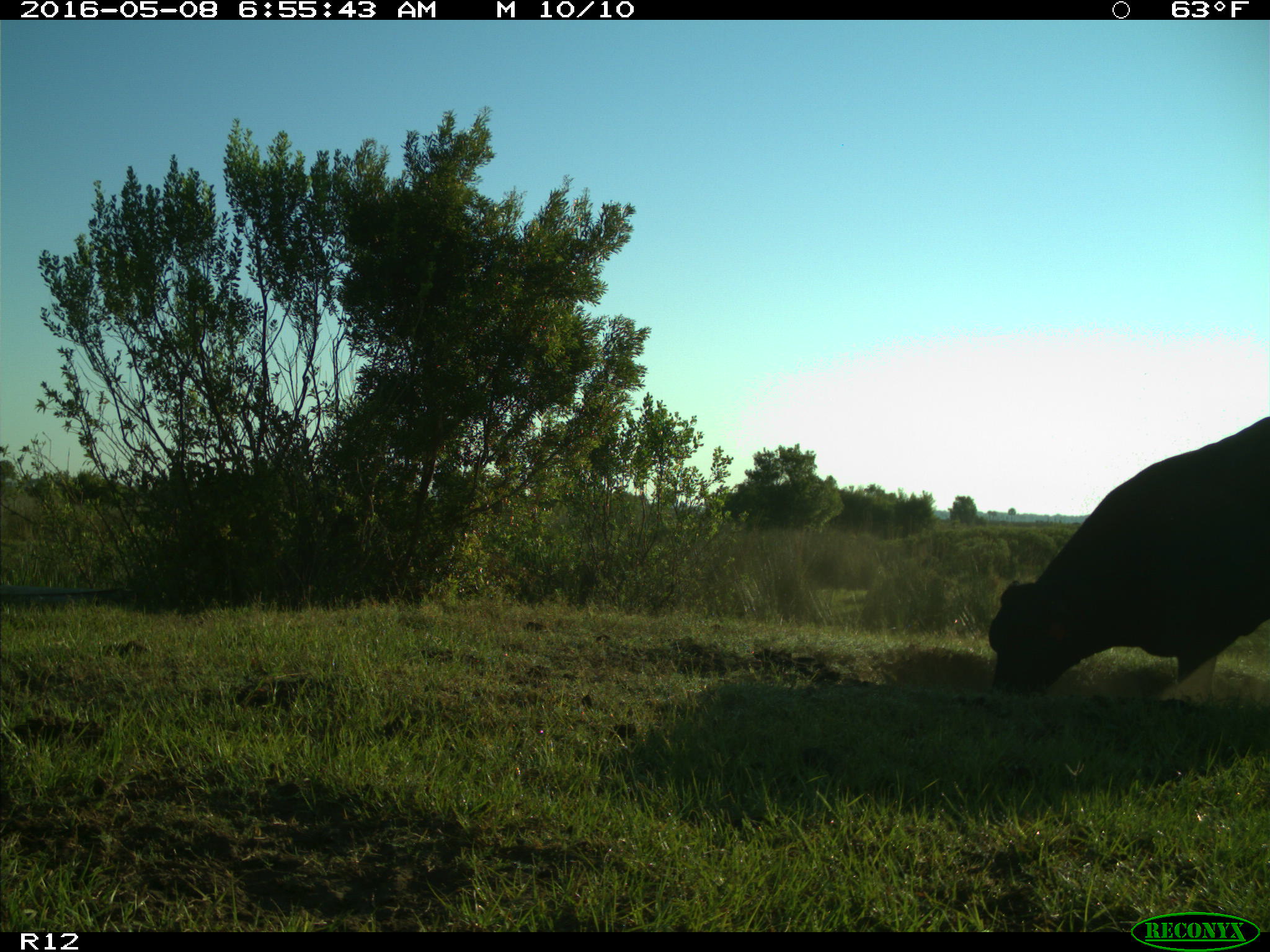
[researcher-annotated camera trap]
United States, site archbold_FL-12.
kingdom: Animalia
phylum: Chordata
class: Mammalia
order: Artiodactyla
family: Bovidae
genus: Bos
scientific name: Bos taurus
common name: domestic cow